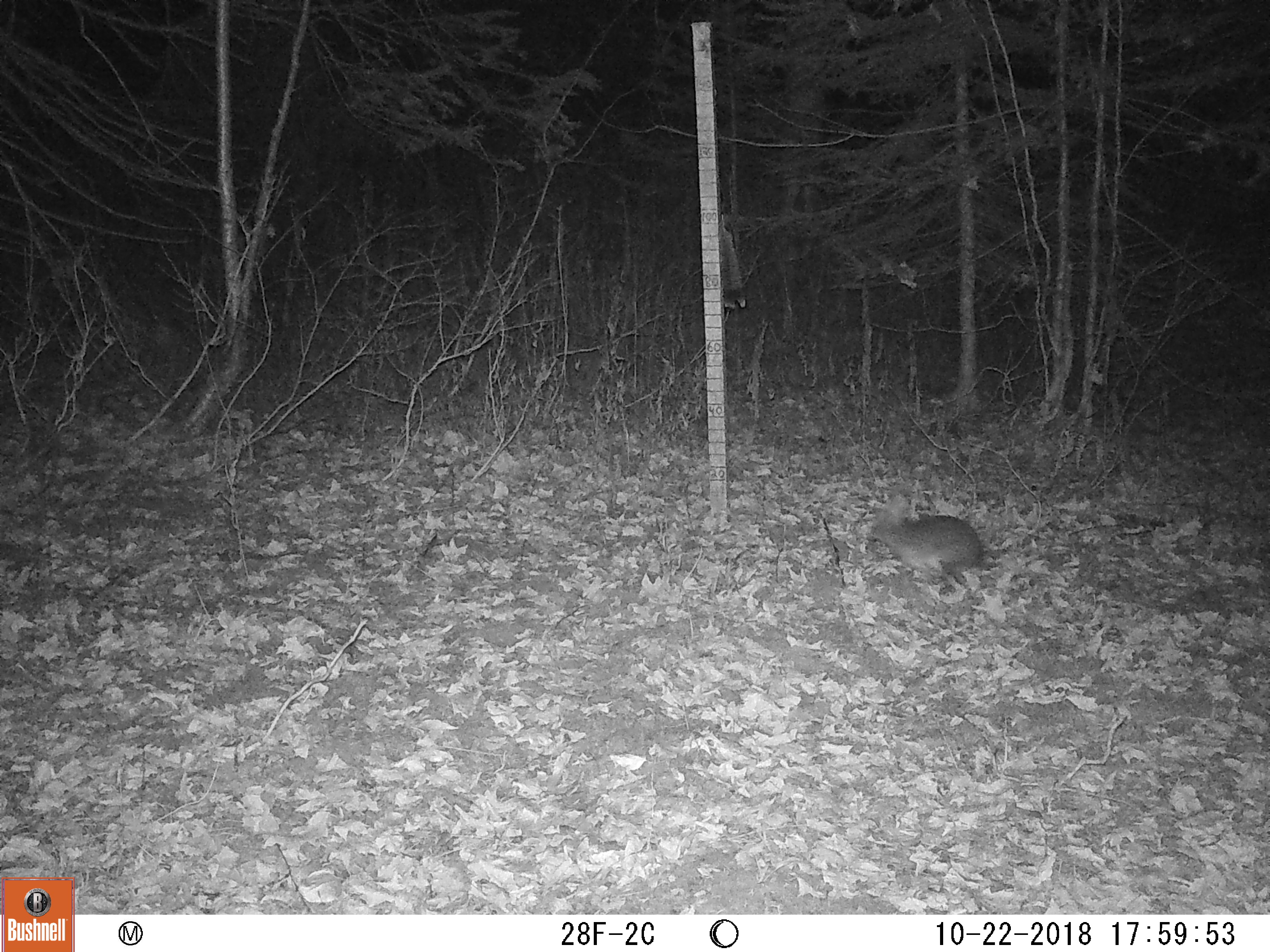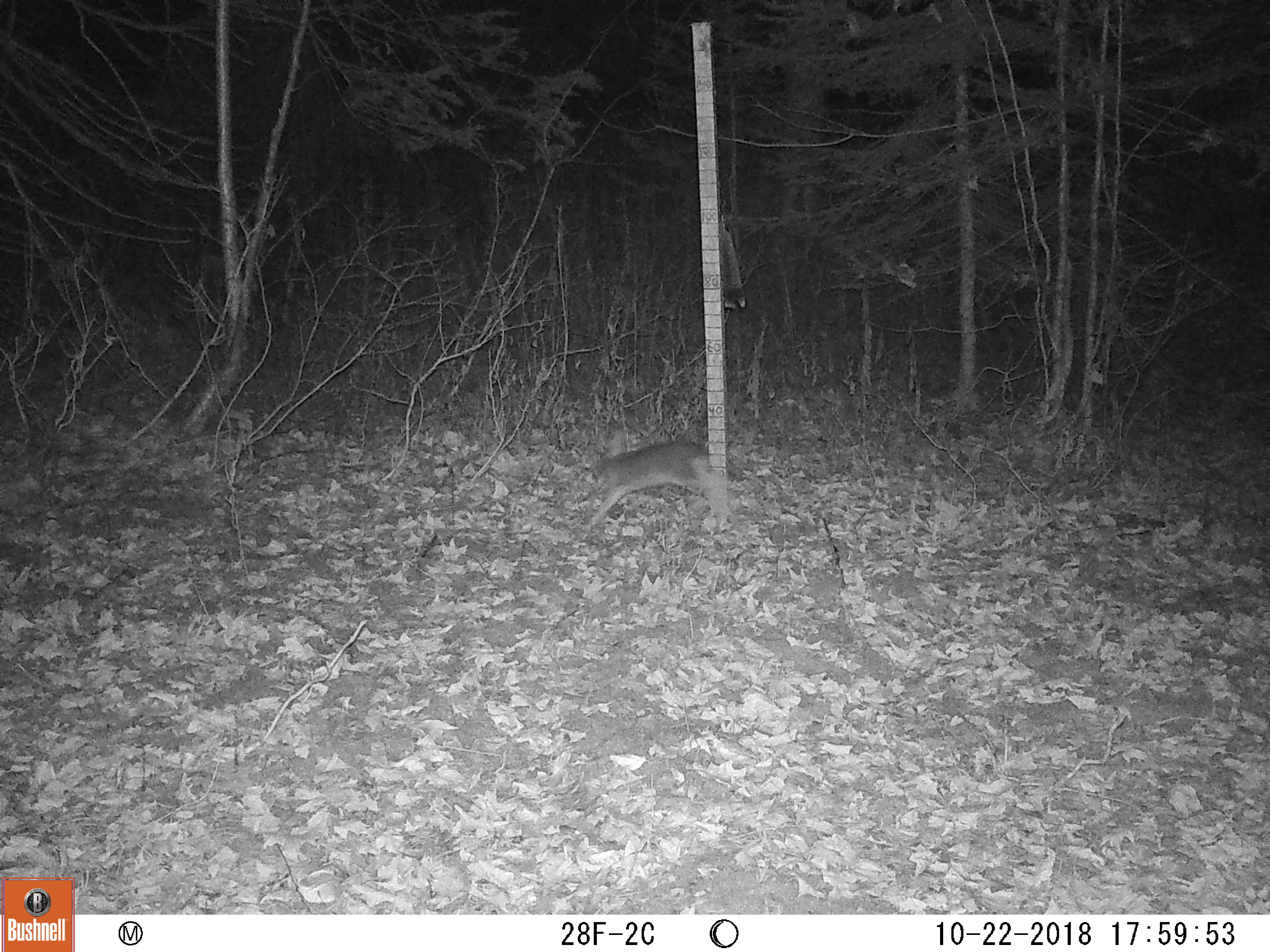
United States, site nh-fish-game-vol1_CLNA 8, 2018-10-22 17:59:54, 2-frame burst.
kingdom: Animalia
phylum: Chordata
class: Mammalia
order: Lagomorpha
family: Leporidae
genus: Lepus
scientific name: Lepus americanus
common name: snowshoe hare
Snowshoe hare (Lepus americanus).